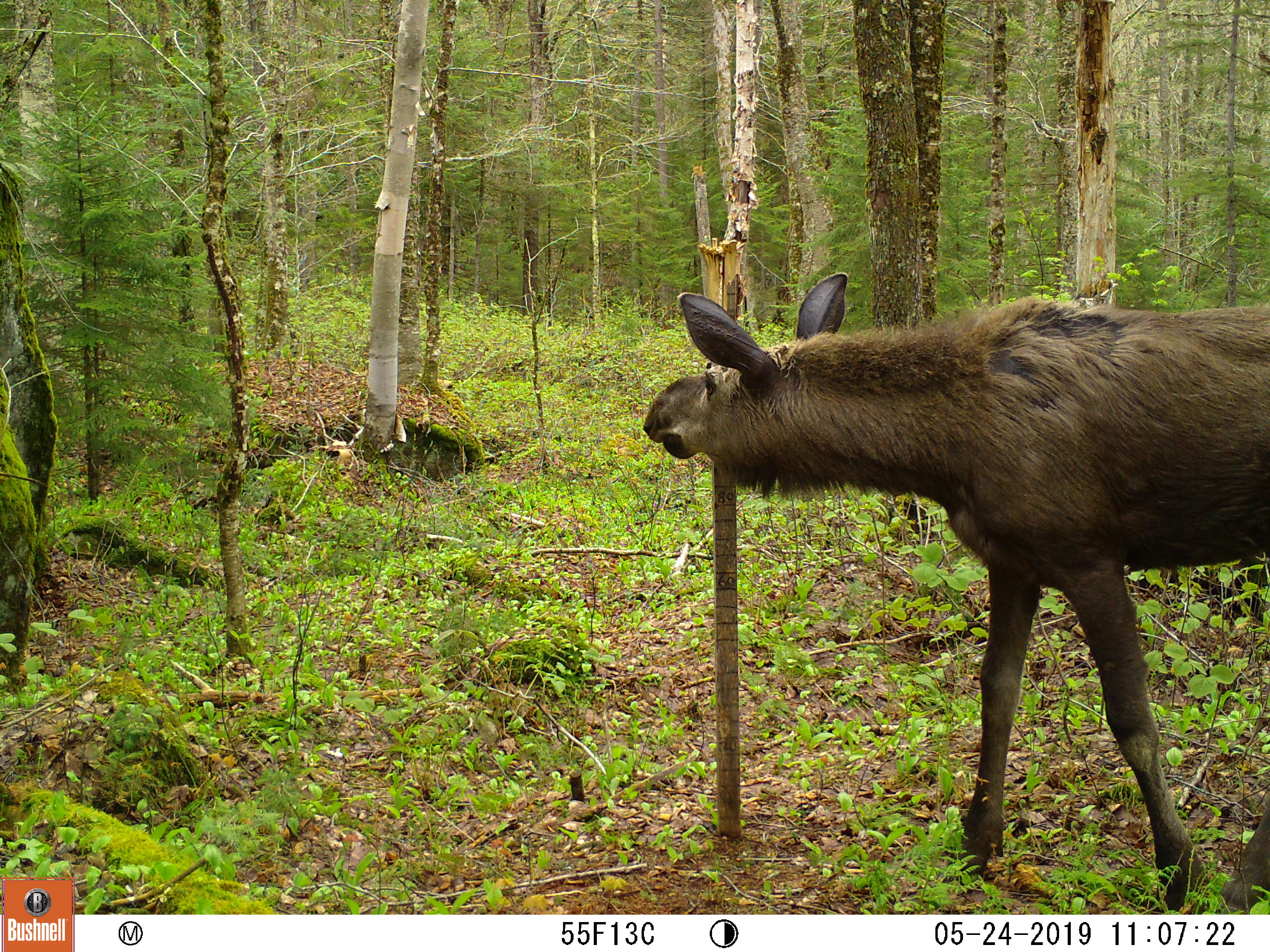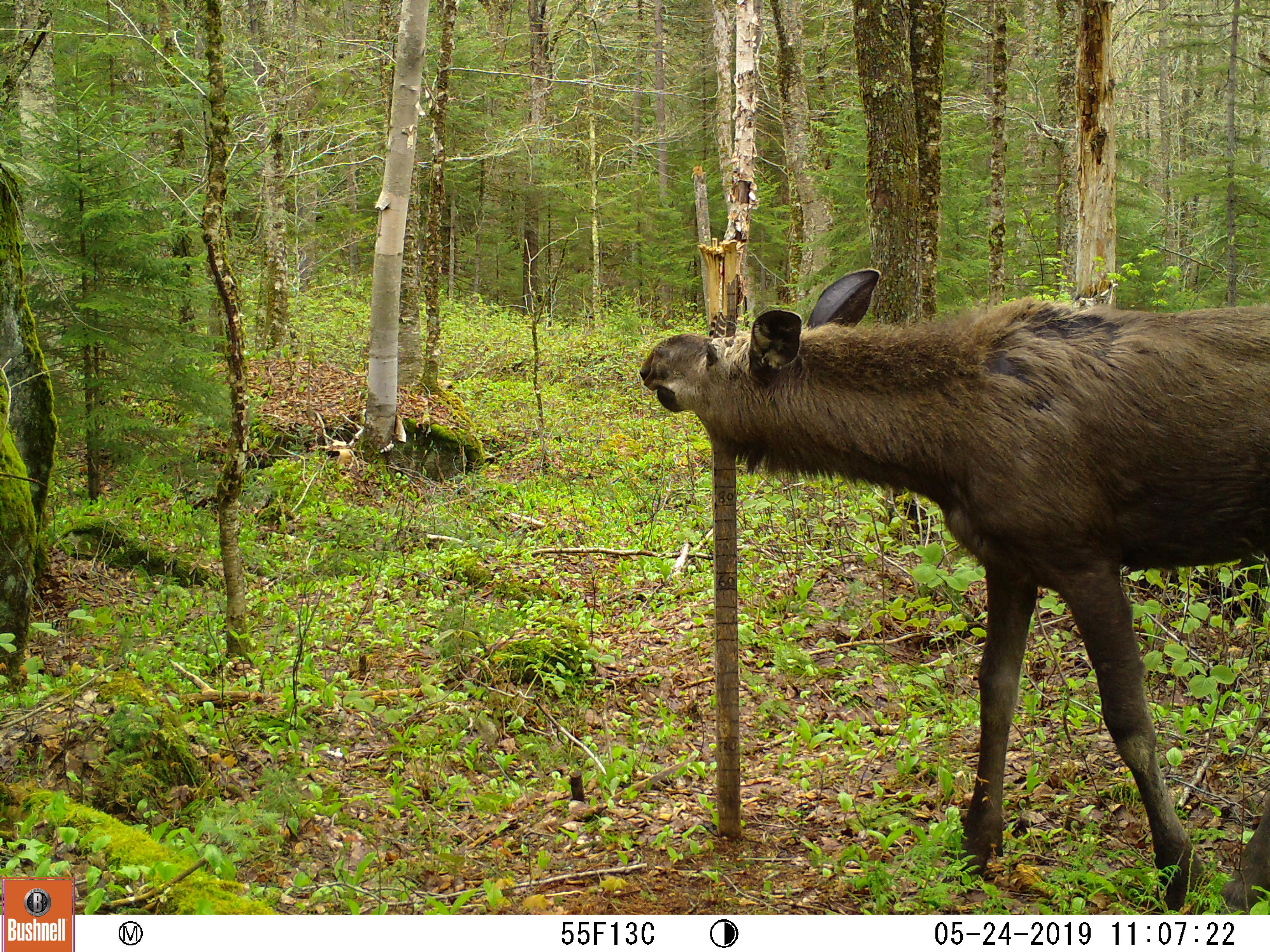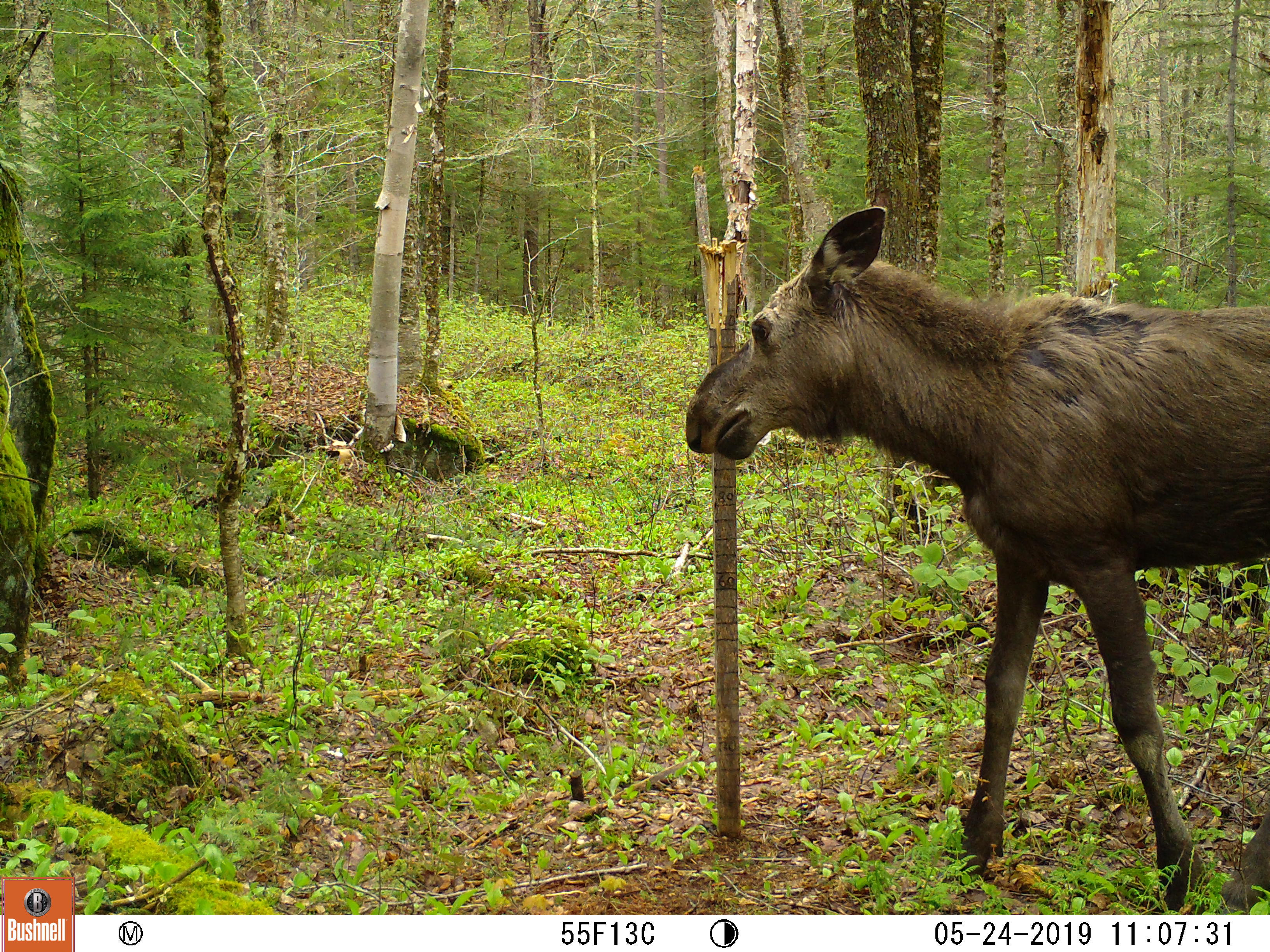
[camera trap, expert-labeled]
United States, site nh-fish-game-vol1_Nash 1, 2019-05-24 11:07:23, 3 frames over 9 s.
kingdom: Animalia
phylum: Chordata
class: Mammalia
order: Artiodactyla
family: Cervidae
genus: Alces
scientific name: Alces alces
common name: moose